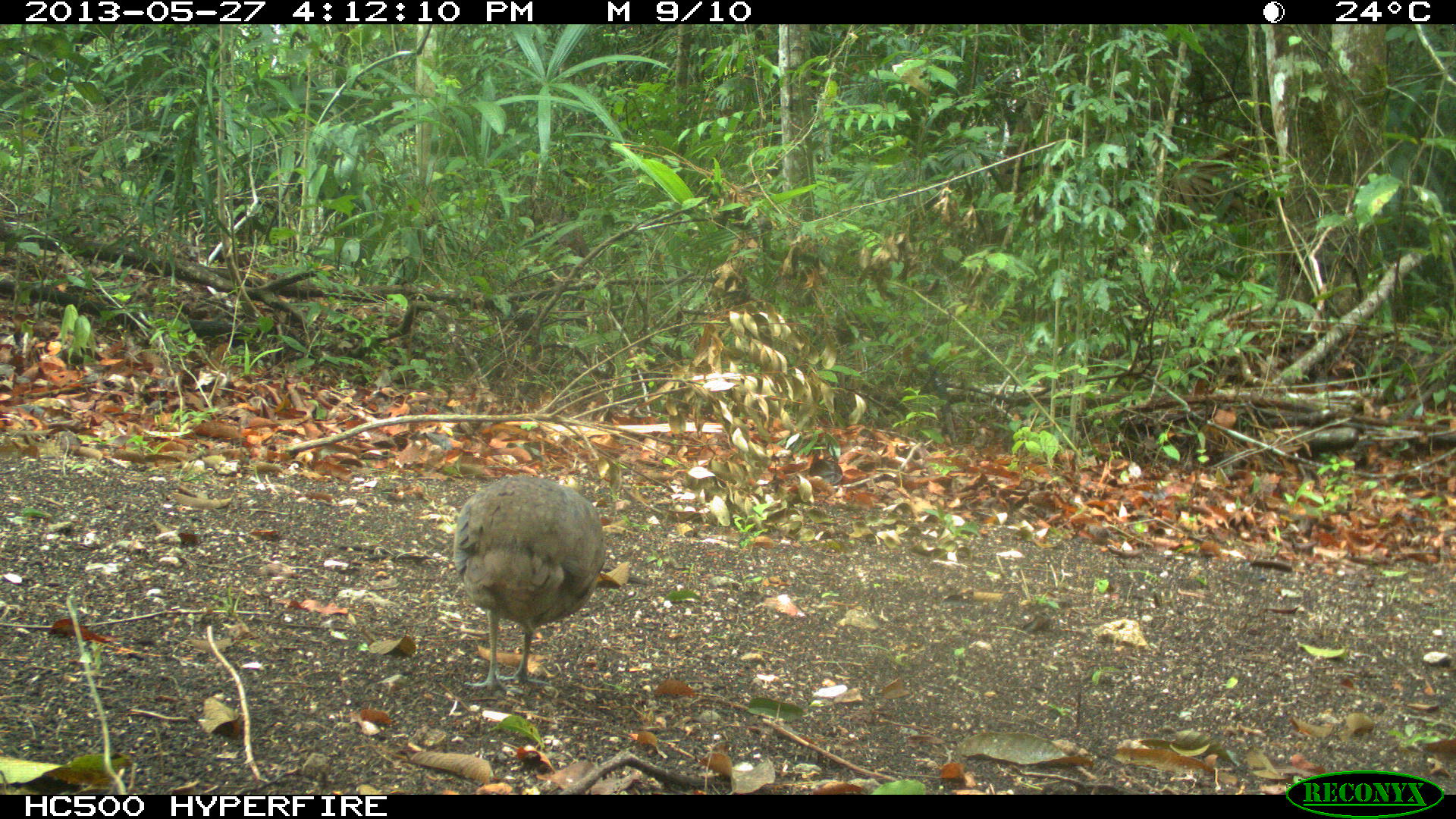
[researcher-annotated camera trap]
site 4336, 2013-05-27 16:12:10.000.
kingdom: Animalia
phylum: Chordata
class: Aves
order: Tinamiformes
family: Tinamidae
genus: Tinamus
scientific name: Tinamus major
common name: great tinamou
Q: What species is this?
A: Tinamus major (great tinamou).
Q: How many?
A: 1.